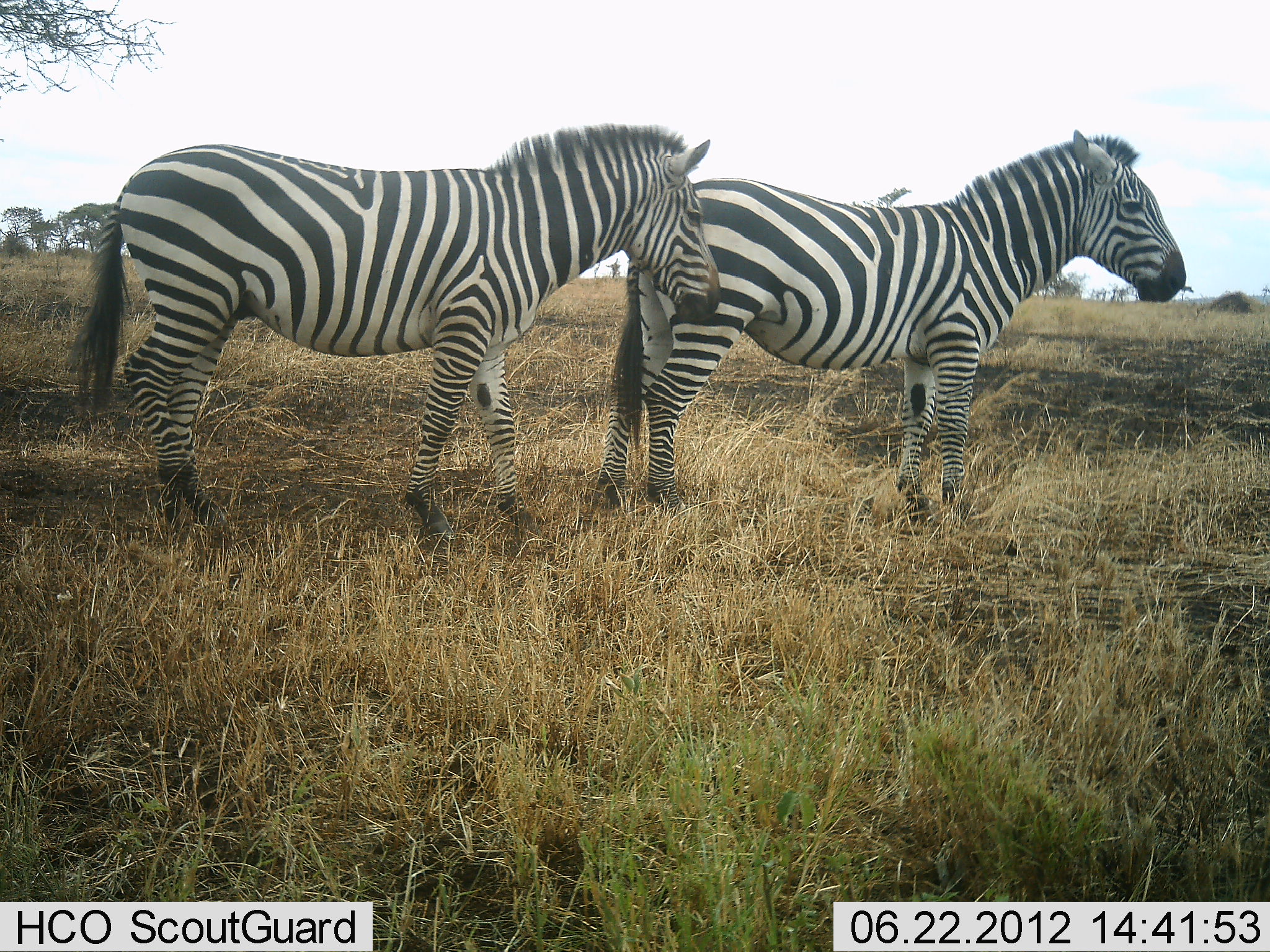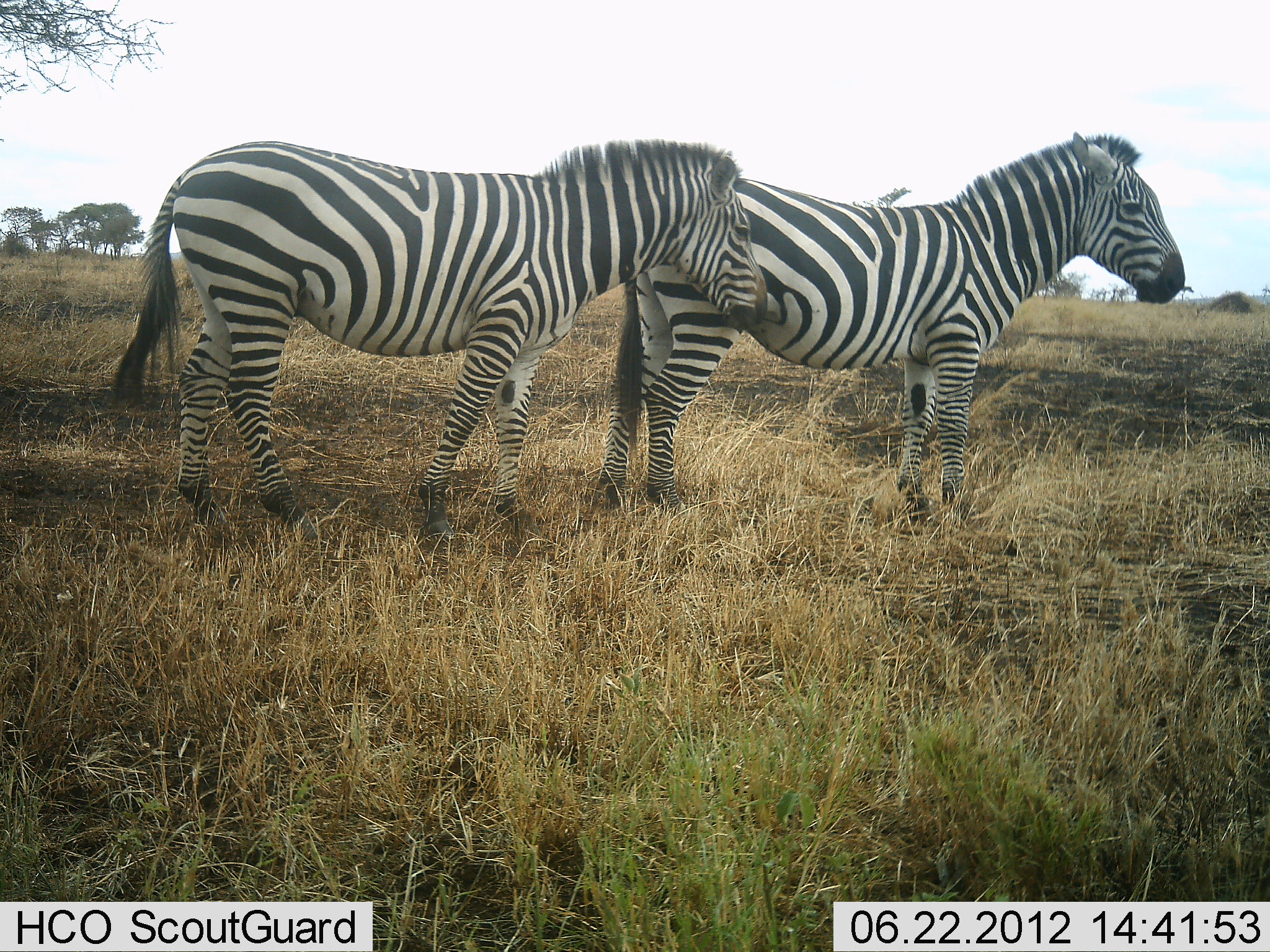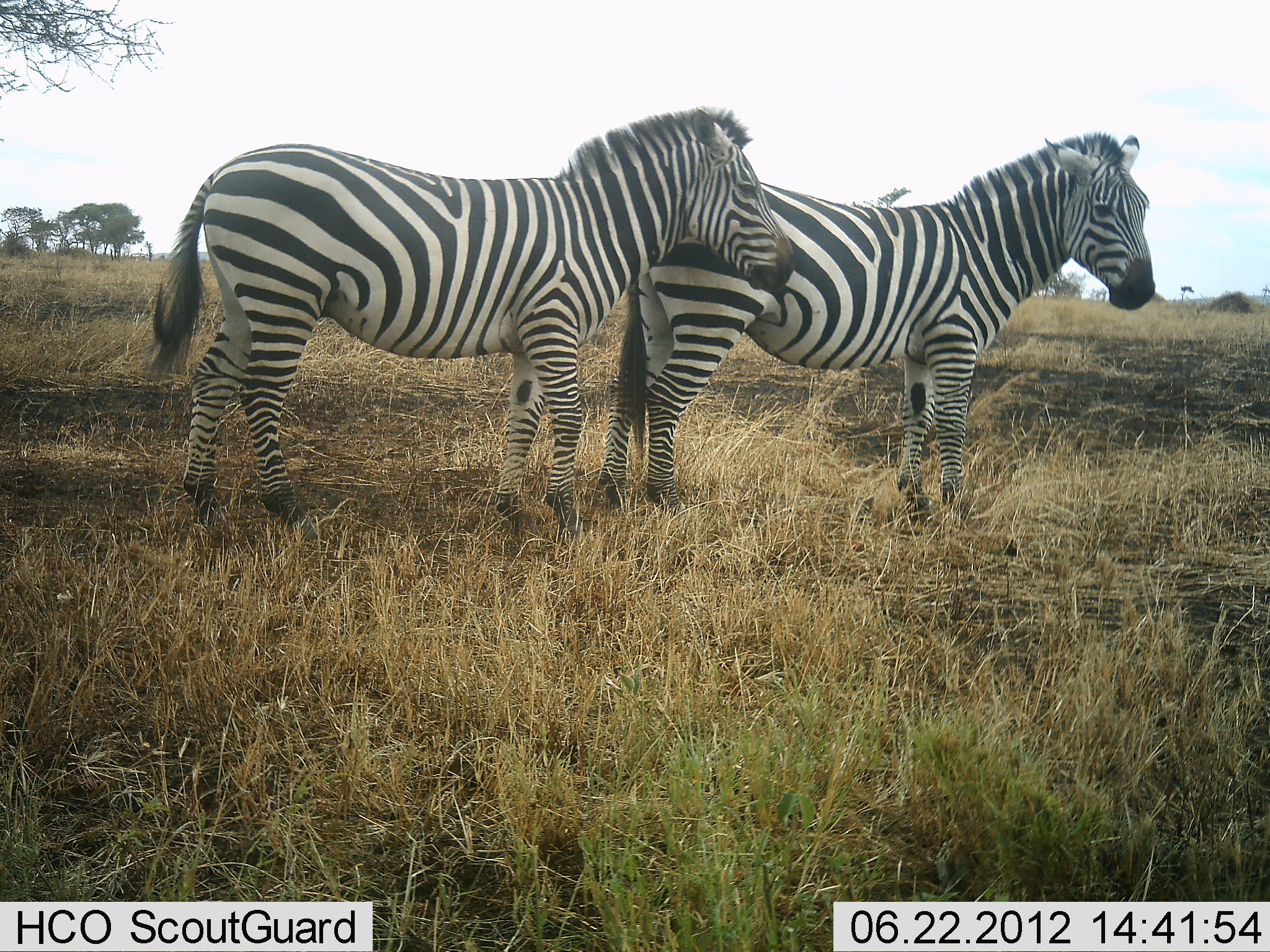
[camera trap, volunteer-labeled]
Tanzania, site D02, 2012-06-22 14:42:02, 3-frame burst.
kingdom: Animalia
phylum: Chordata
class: Mammalia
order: Perissodactyla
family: Equidae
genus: Equus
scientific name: Equus quagga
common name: plains zebra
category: zebra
Zebra (plains zebra) (Equus quagga), count 2. Behavior (volunteer vote fractions): standing 70%, resting 0%, moving 10%, interacting 60%. Young present (vote fraction): 0%. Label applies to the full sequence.